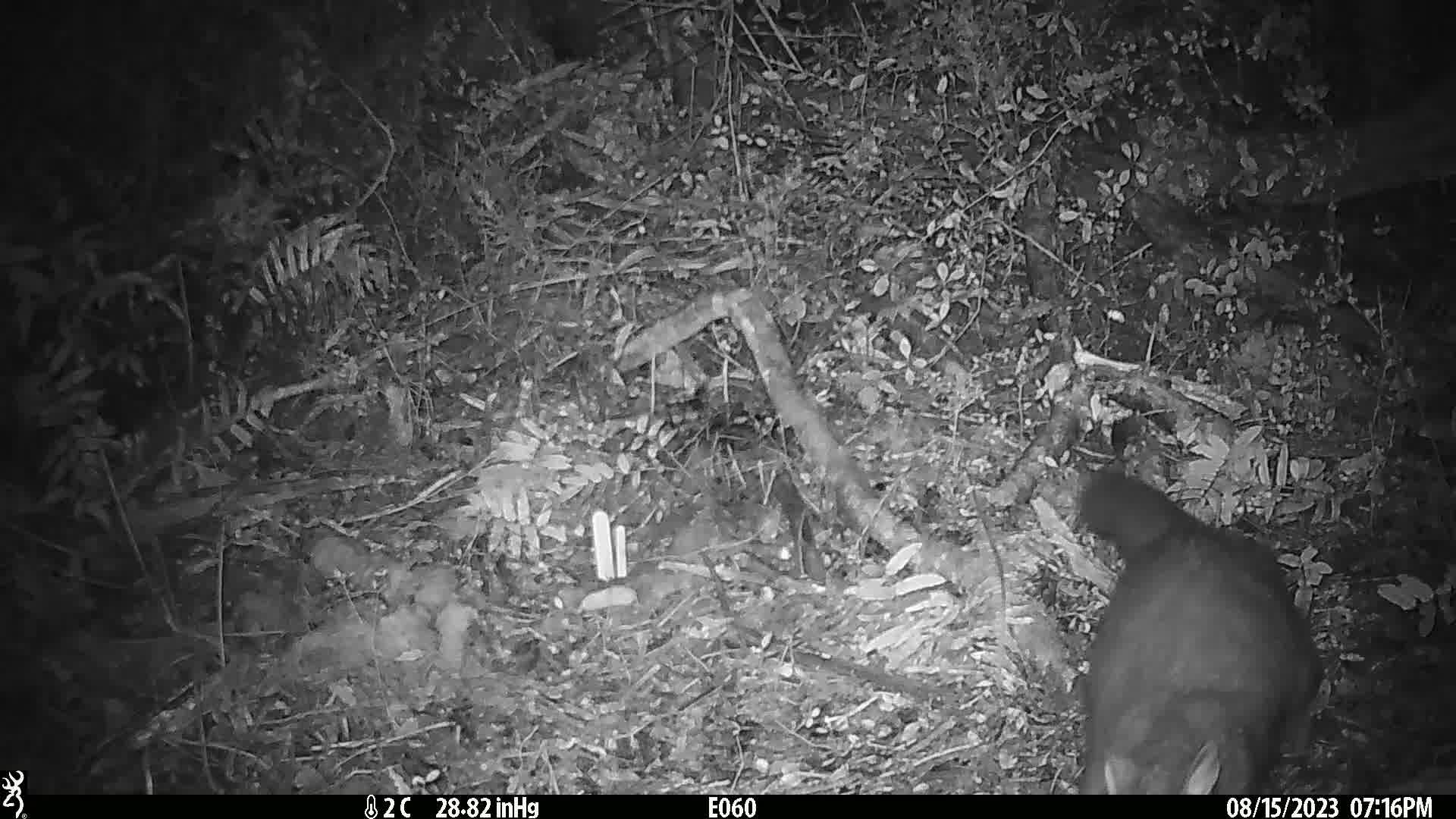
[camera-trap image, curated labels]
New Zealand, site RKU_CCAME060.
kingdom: Animalia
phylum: Chordata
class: Mammalia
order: Diprotodontia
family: Phalangeridae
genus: Trichosurus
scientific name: Trichosurus vulpecula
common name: common brushtail possum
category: possum